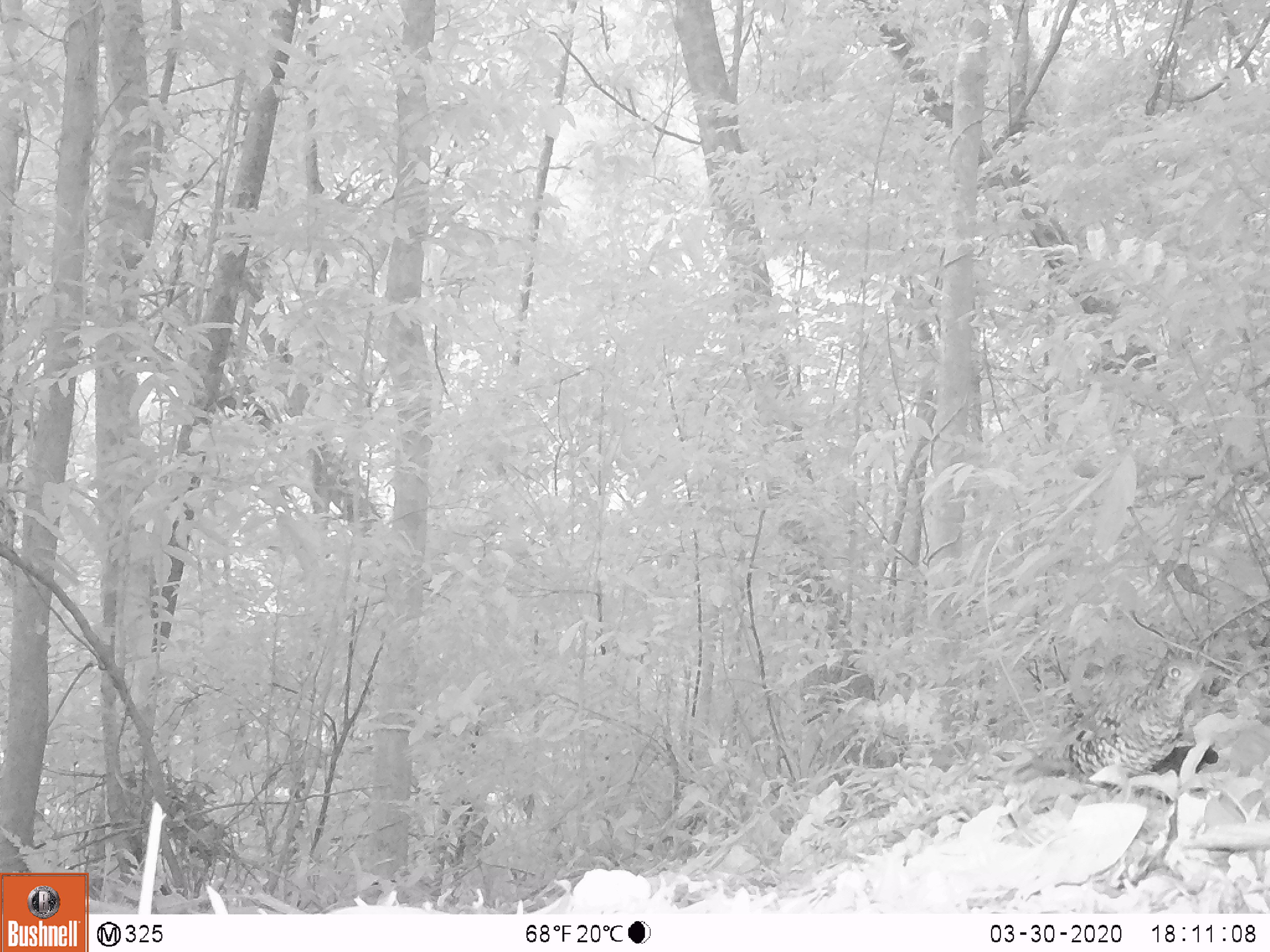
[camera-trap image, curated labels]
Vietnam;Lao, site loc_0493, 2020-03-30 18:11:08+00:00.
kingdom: Animalia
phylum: Chordata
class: Aves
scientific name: Aves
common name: bird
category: unidentified bird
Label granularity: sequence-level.